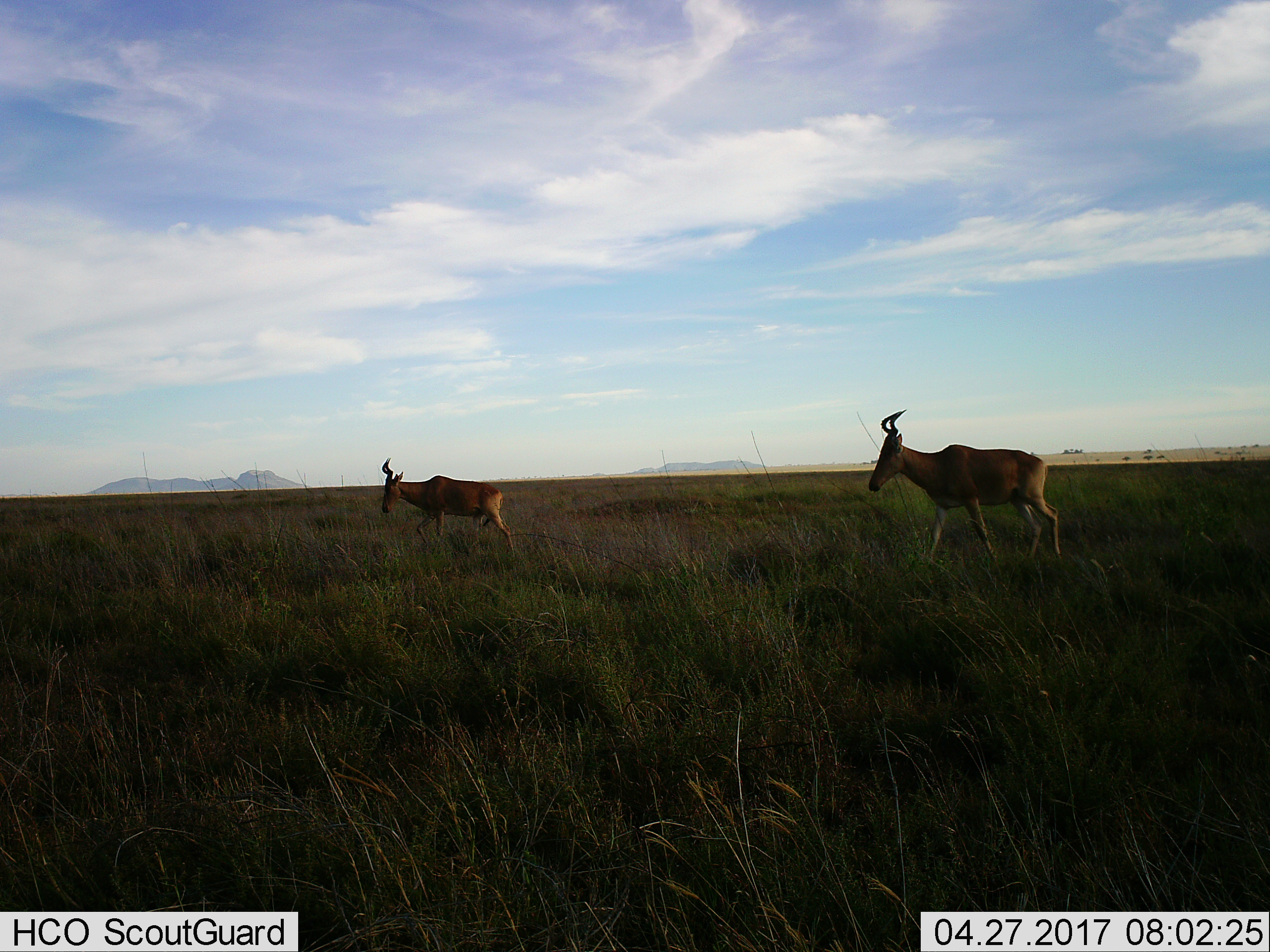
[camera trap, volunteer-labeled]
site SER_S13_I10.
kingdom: Animalia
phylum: Chordata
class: Mammalia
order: Artiodactyla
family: Bovidae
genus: Alcelaphus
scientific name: Alcelaphus buselaphus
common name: hartebeest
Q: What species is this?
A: Hartebeest (Alcelaphus buselaphus).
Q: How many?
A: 2.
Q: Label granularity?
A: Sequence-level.